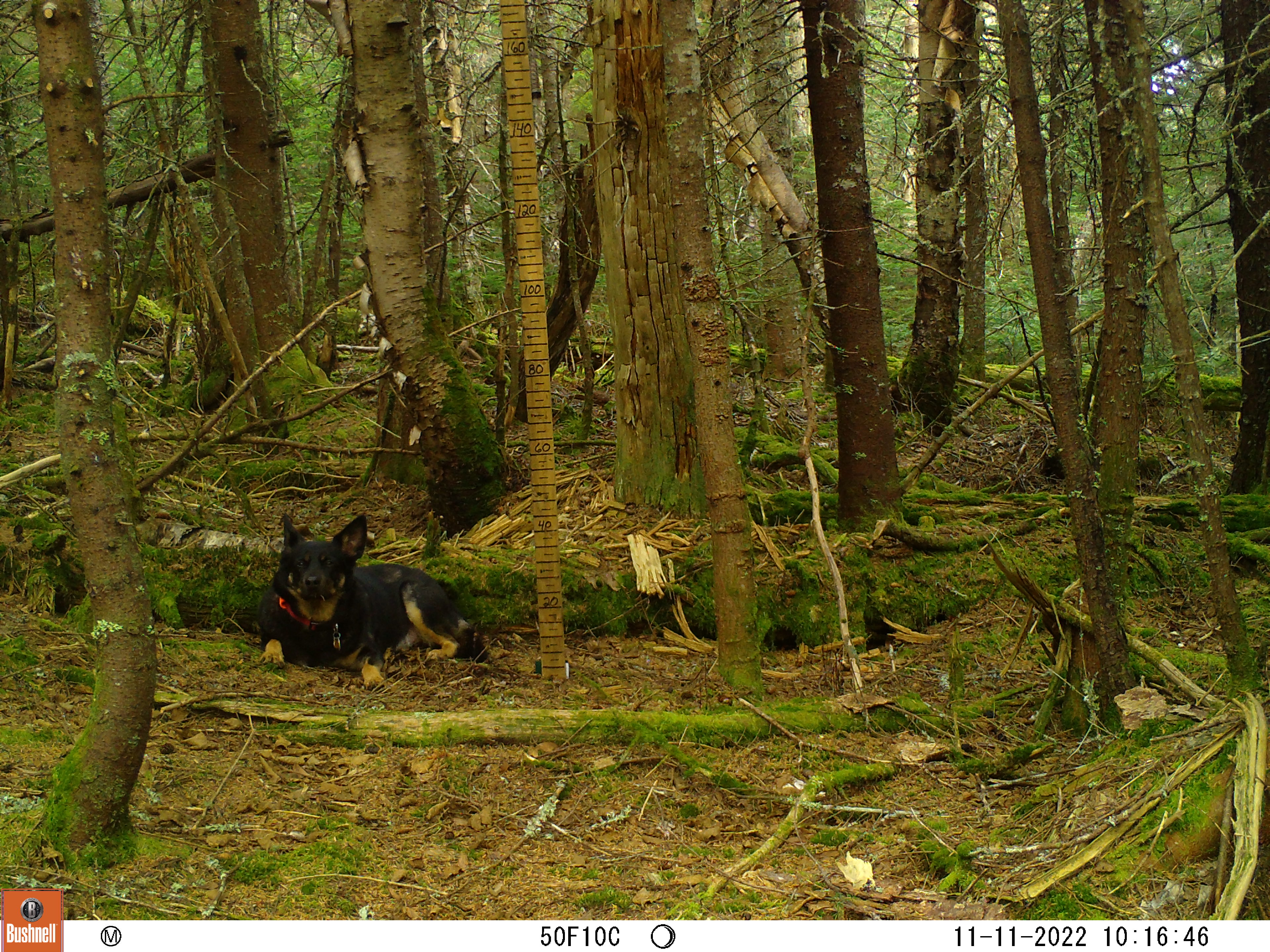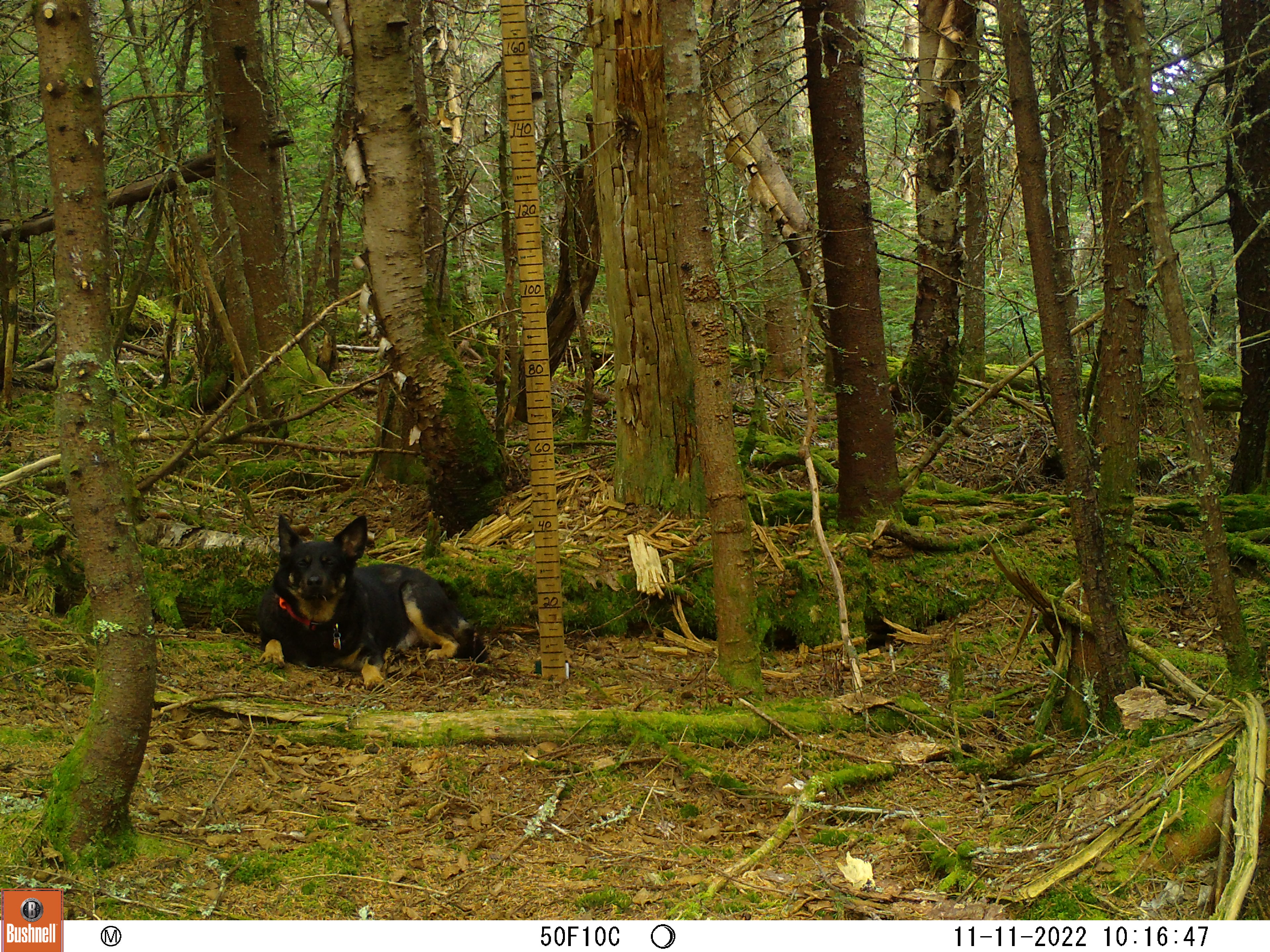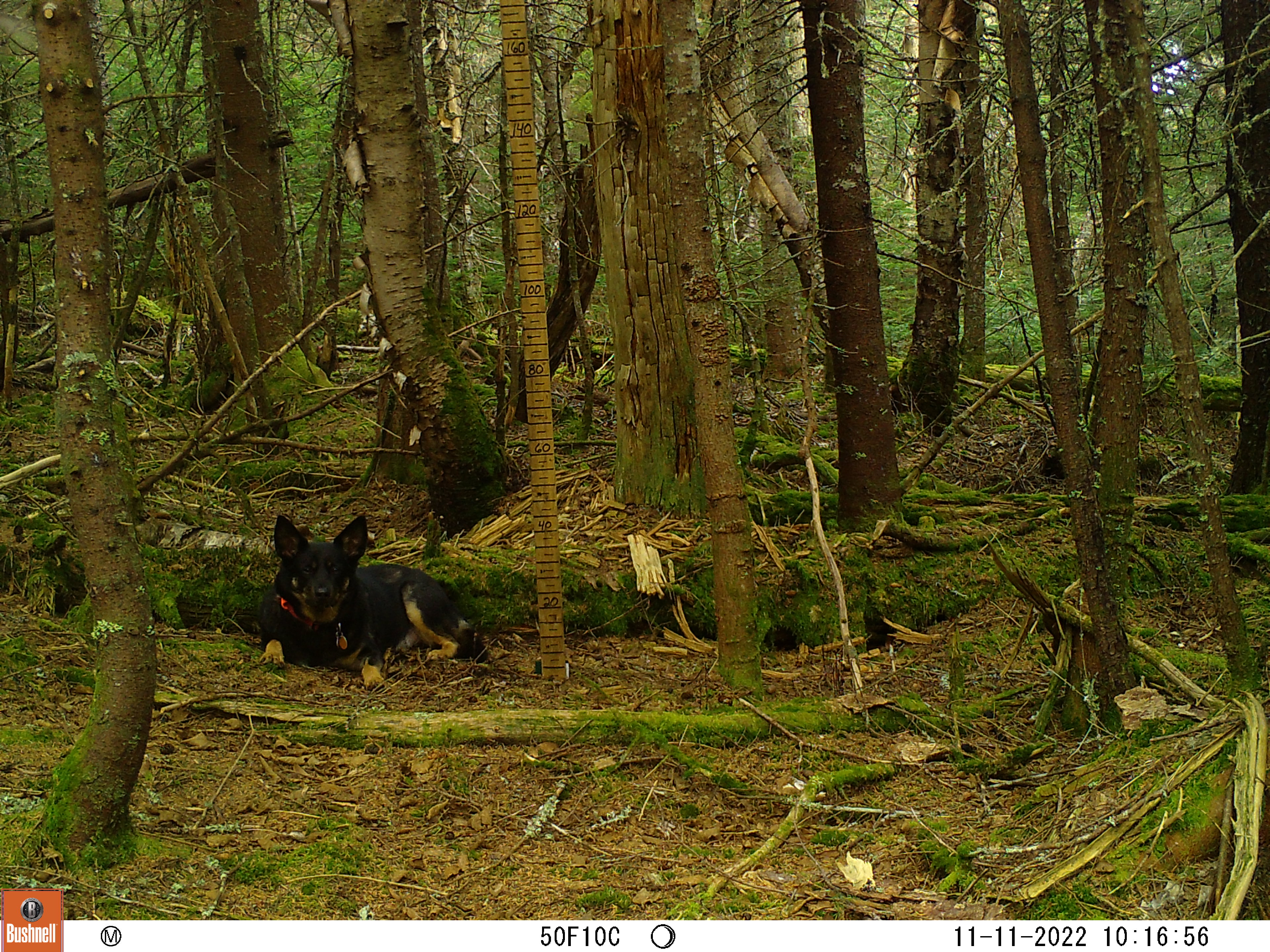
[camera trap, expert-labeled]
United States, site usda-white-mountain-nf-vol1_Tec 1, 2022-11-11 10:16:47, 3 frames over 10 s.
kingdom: Animalia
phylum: Chordata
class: Mammalia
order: Carnivora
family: Canidae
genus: Canis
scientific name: Canis familiaris familiaris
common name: domestic dog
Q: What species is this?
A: Domestic dog (Canis familiaris familiaris).